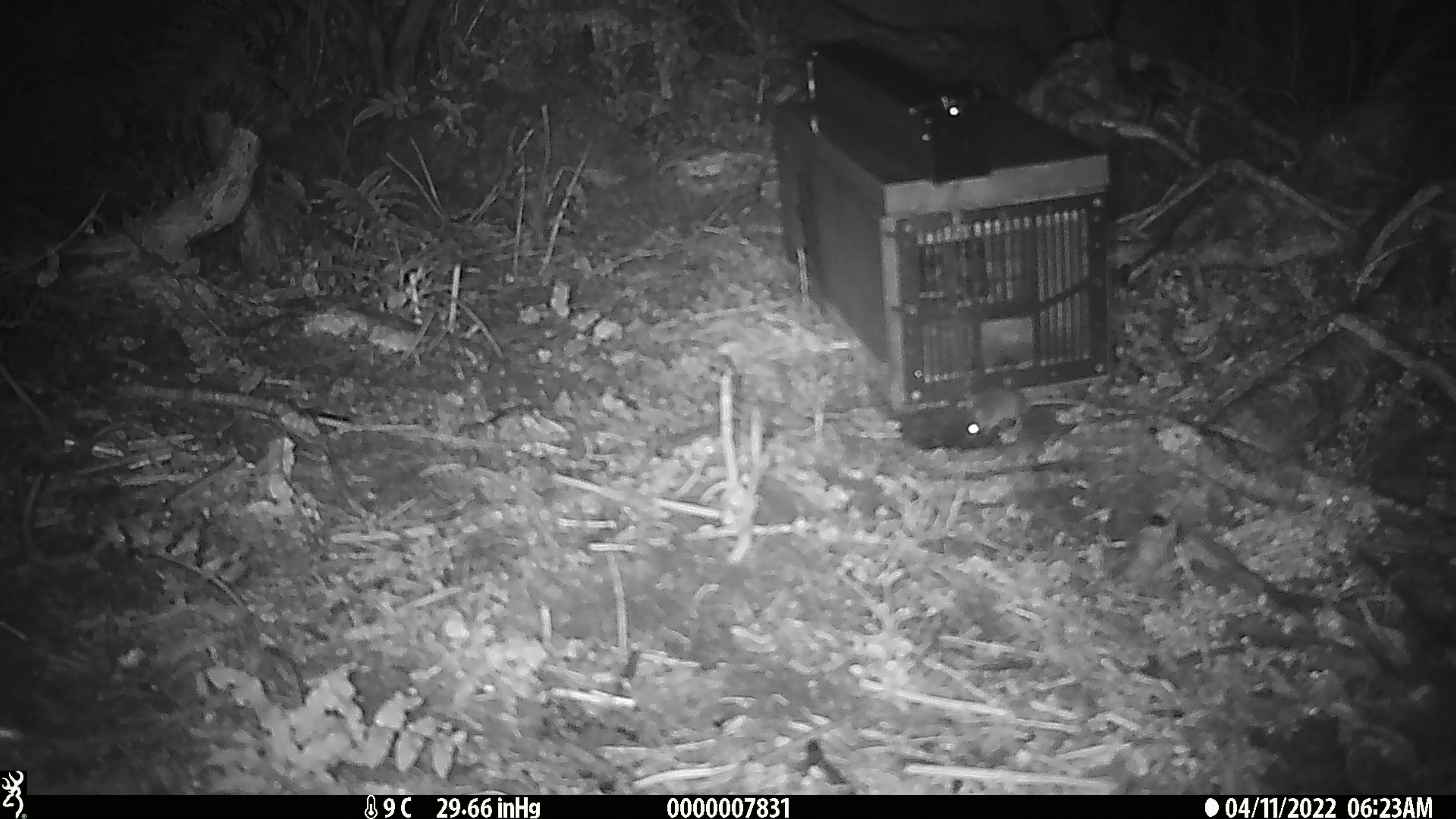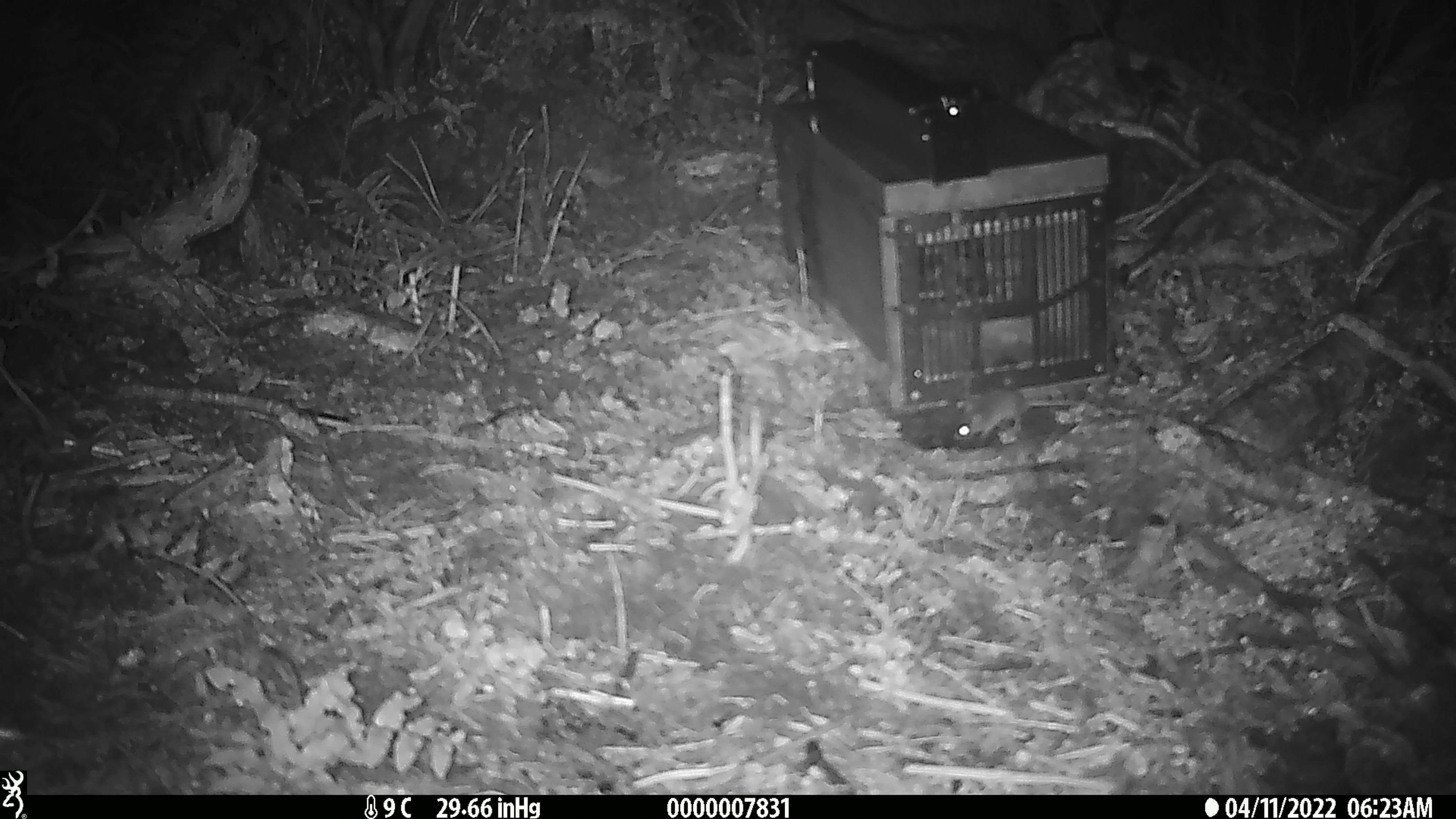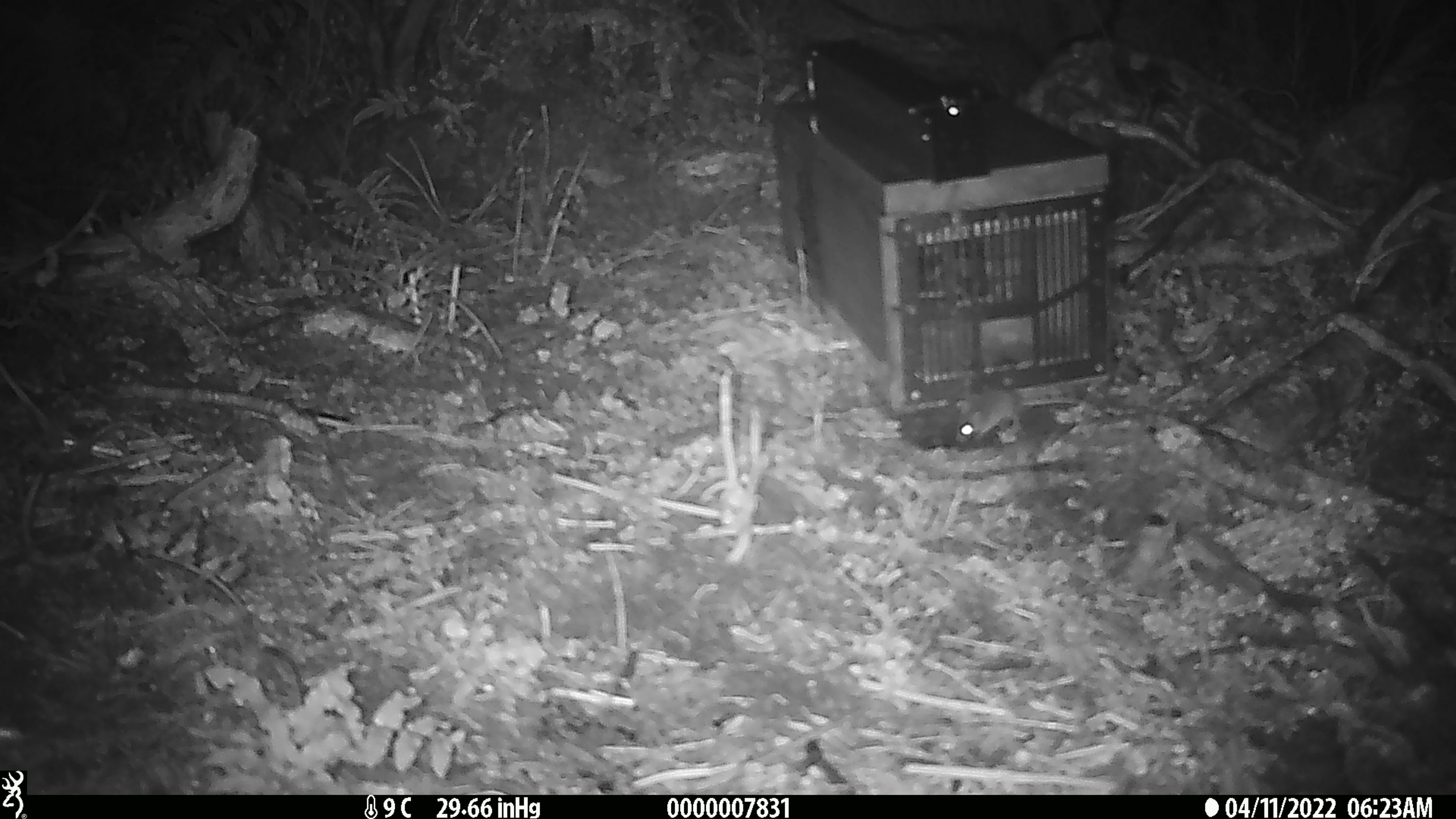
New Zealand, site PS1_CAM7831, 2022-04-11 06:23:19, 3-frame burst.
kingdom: Animalia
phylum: Chordata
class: Mammalia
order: Rodentia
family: Muridae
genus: Mus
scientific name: Mus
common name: mouse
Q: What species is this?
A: Mouse (Mus).